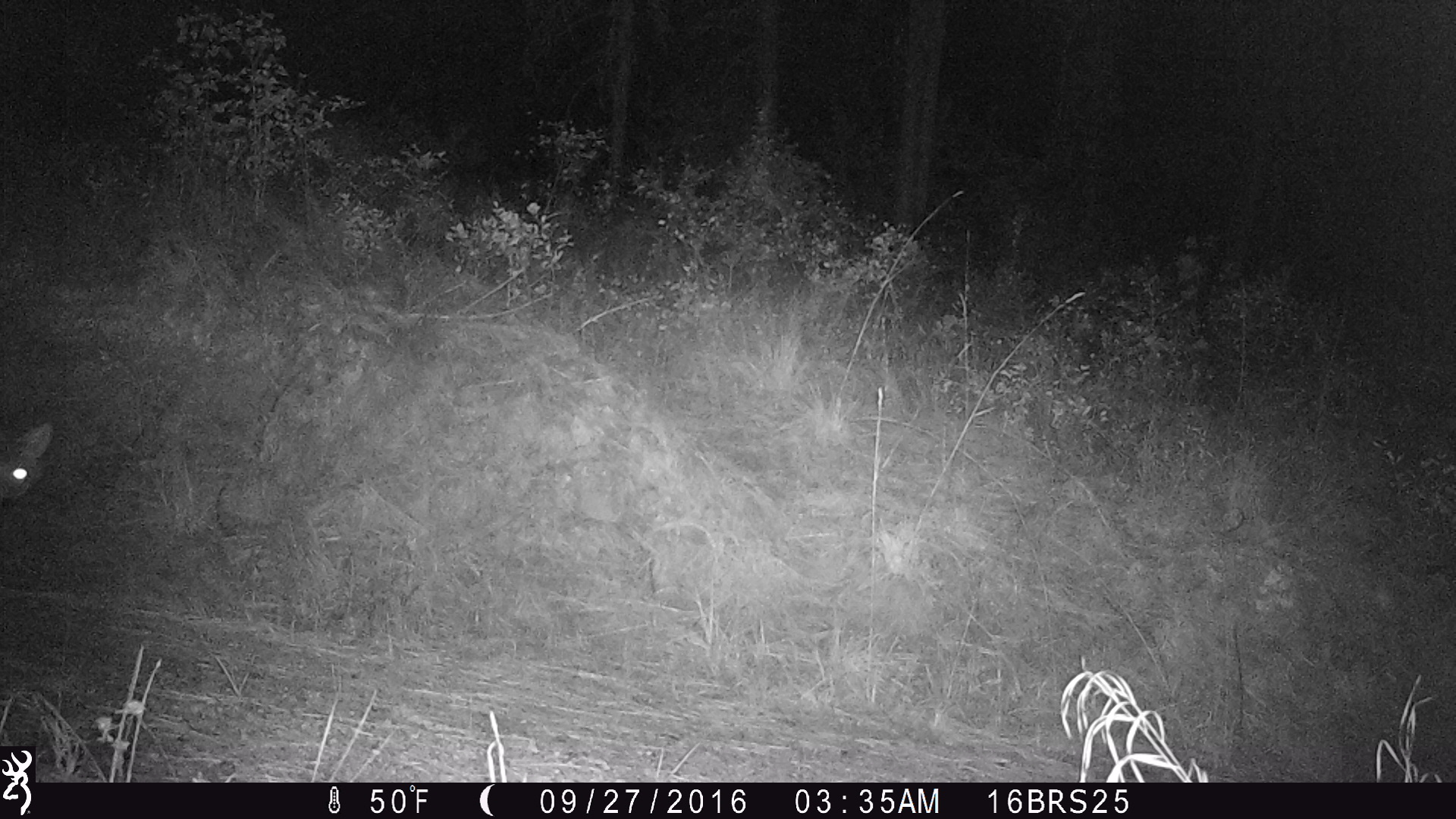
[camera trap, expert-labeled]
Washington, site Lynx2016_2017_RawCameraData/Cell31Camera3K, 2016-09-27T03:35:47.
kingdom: Animalia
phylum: Chordata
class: Mammalia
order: Carnivora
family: Canidae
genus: Canis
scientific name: Canis latrans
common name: coyote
Canis latrans (coyote). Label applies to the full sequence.